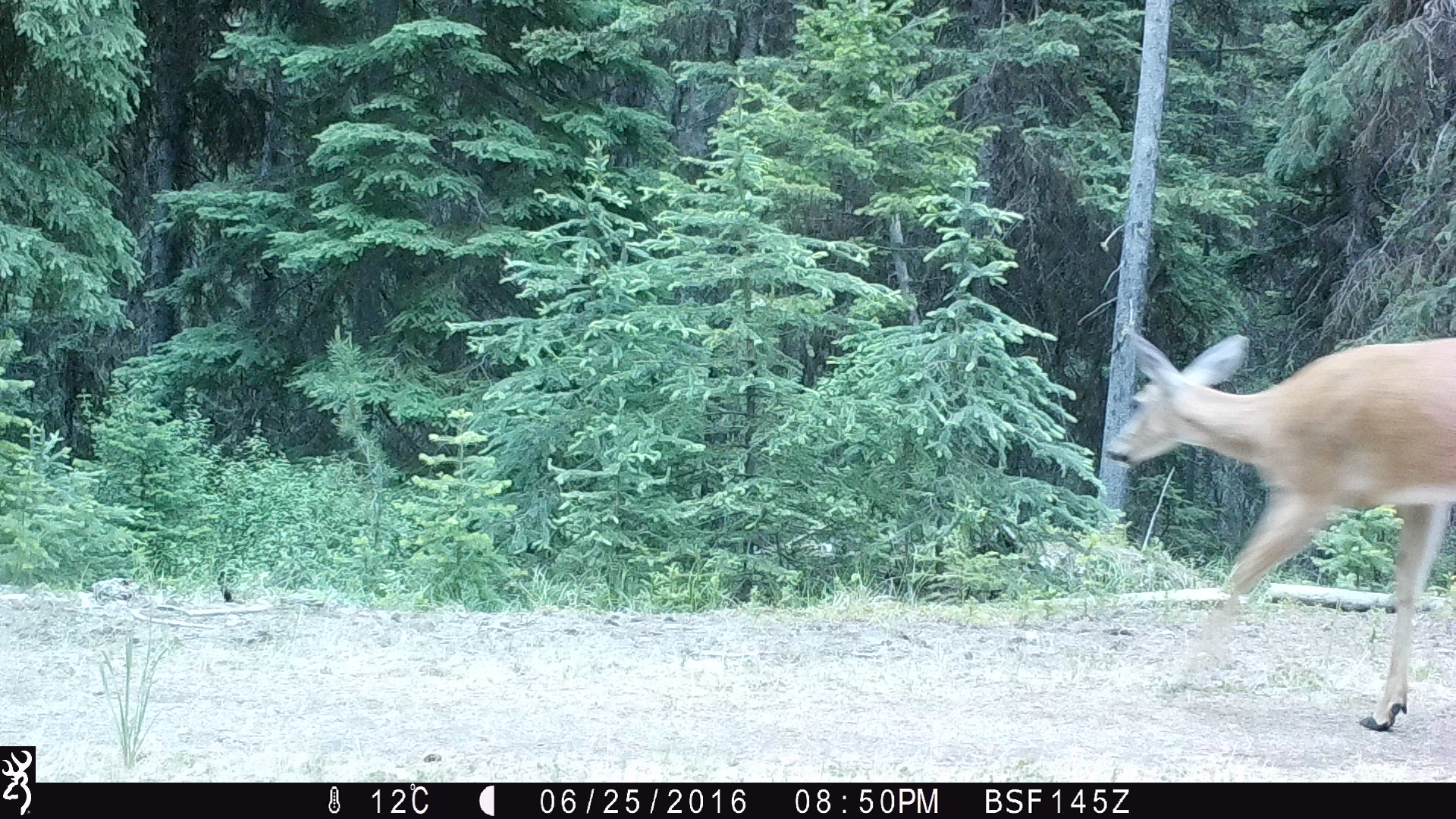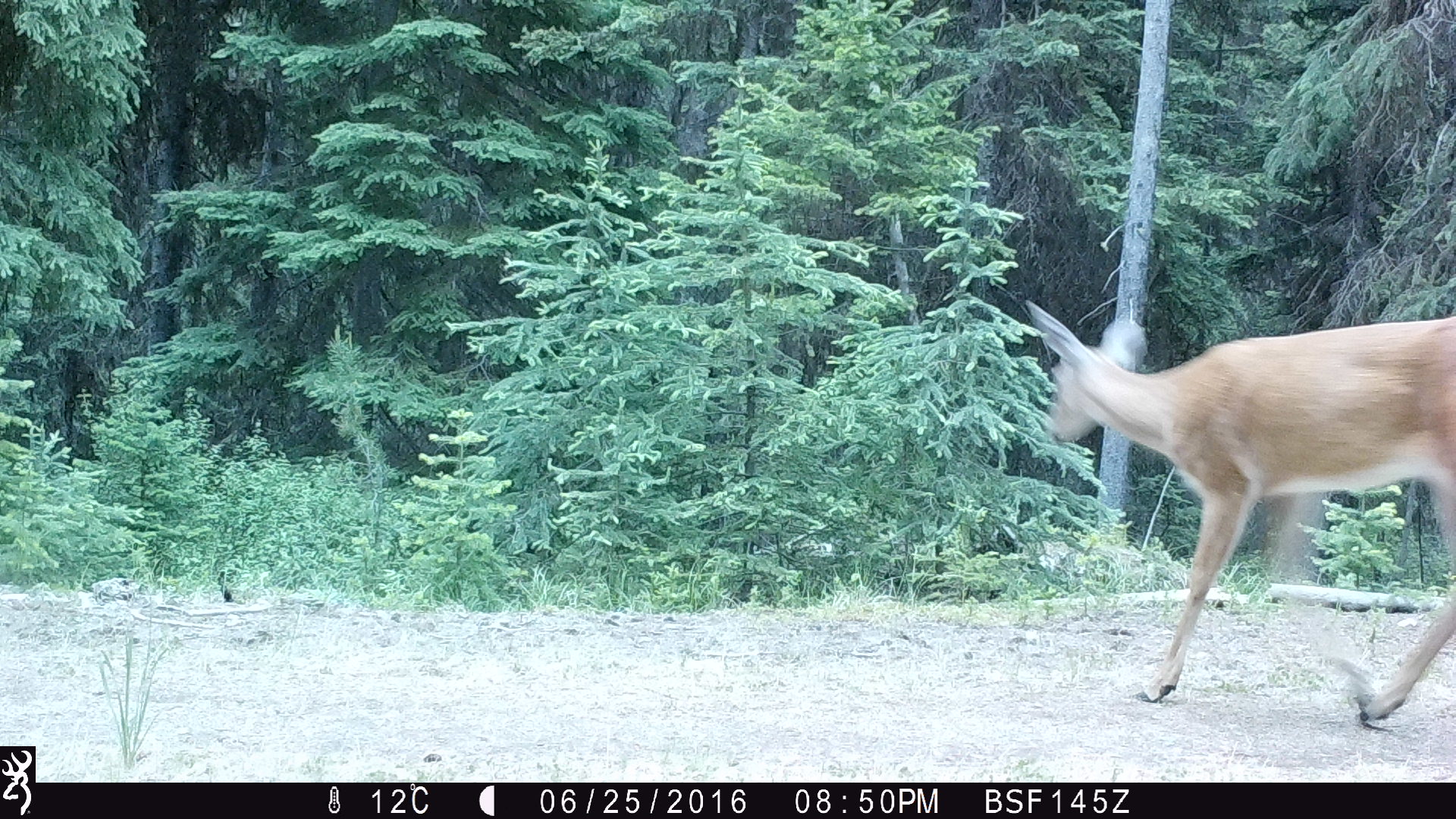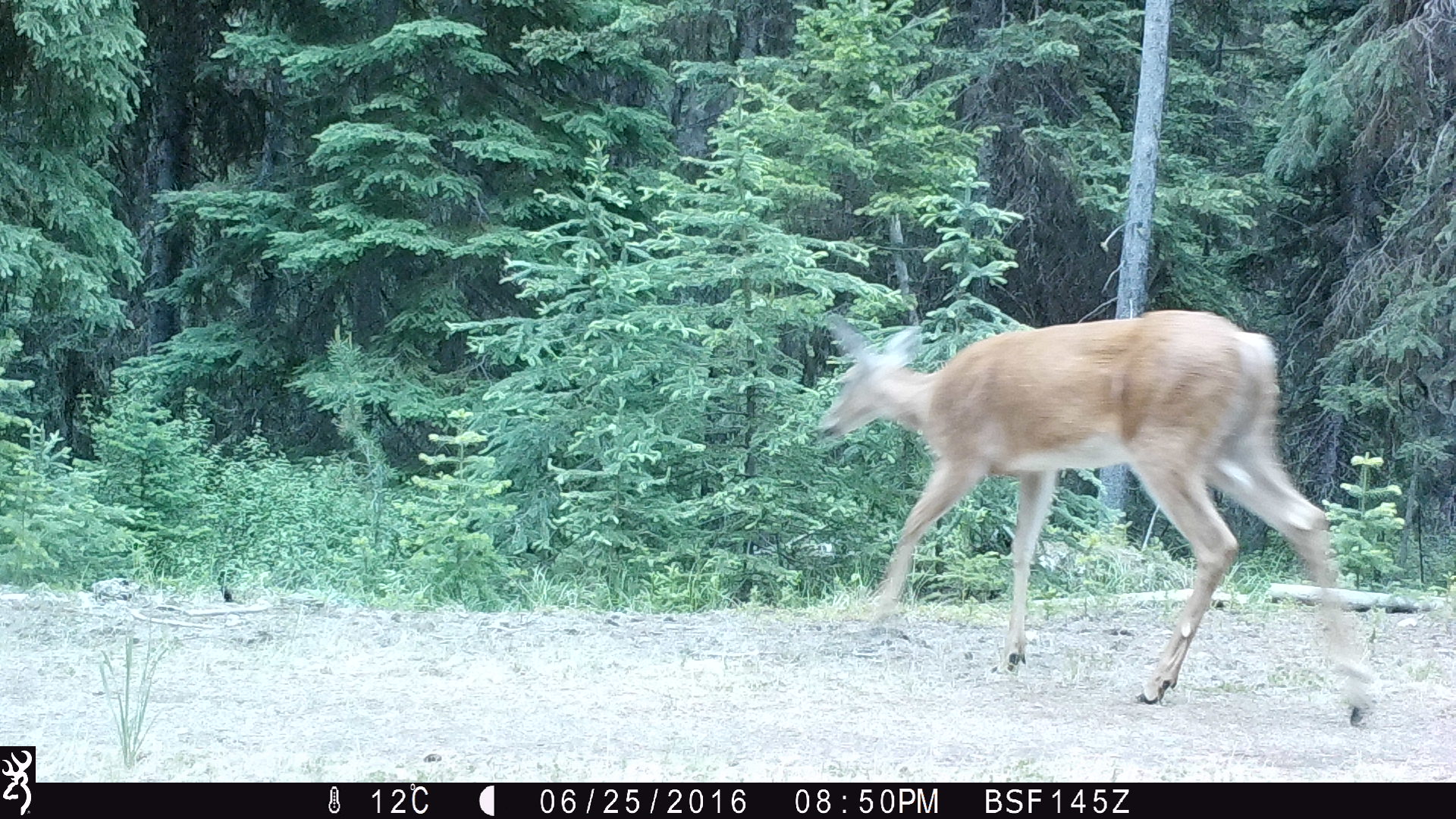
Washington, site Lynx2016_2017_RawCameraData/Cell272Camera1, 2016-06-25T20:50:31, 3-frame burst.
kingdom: Animalia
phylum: Chordata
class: Mammalia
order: Artiodactyla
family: Cervidae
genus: Odocoileus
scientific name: Odocoileus virginianus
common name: white-tailed deer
Odocoileus virginianus (white-tailed deer). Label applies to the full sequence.